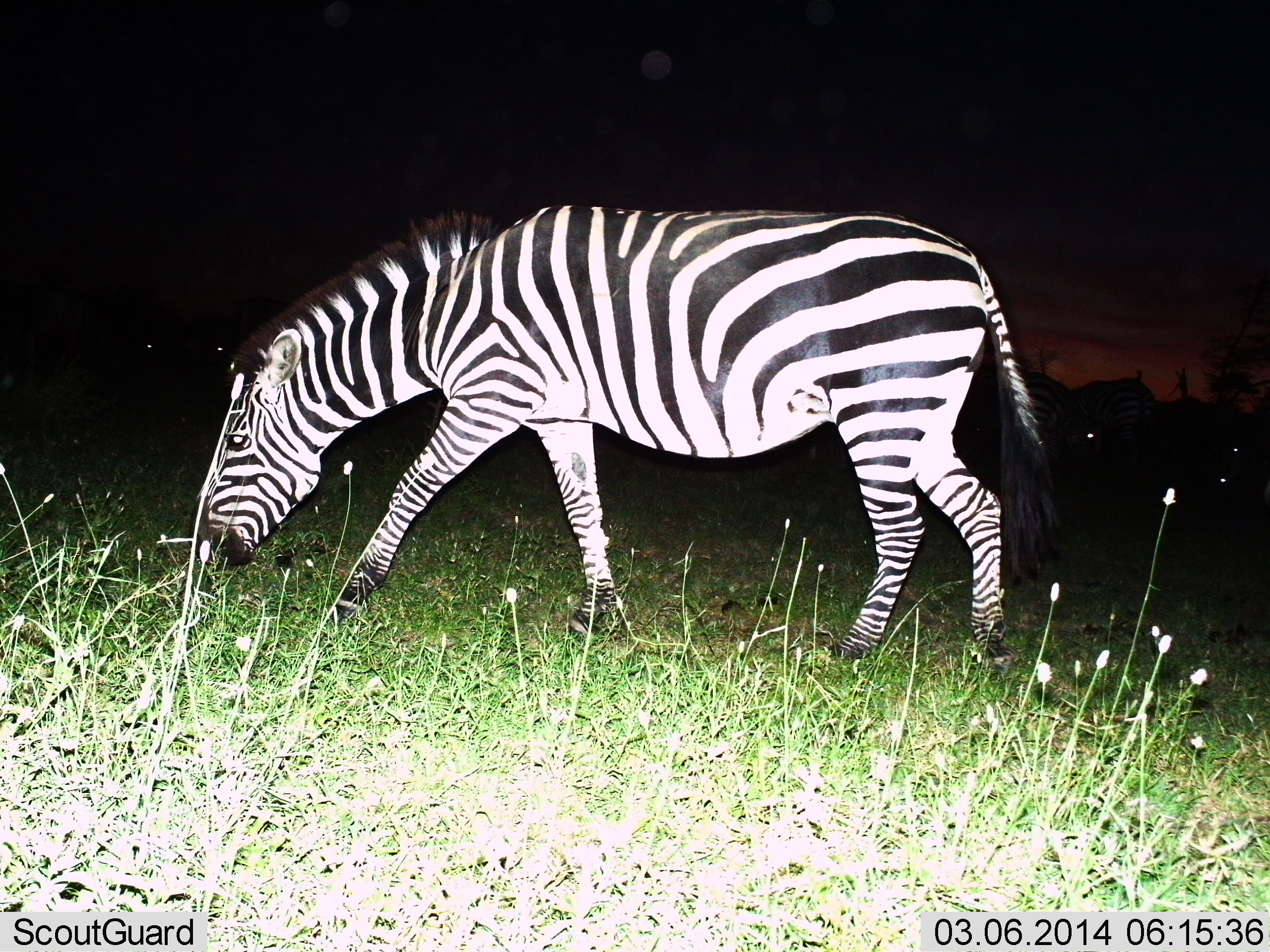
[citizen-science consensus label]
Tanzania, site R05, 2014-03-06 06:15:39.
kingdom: Animalia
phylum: Chordata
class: Mammalia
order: Perissodactyla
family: Equidae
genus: Equus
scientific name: Equus quagga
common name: plains zebra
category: zebra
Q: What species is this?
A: Zebra (plains zebra) (Equus quagga).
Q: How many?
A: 1.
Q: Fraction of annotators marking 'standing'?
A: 50%.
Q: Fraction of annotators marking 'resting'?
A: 0%.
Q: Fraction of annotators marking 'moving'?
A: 30%.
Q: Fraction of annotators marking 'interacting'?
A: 0%.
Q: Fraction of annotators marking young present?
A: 0%.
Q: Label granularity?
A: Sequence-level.